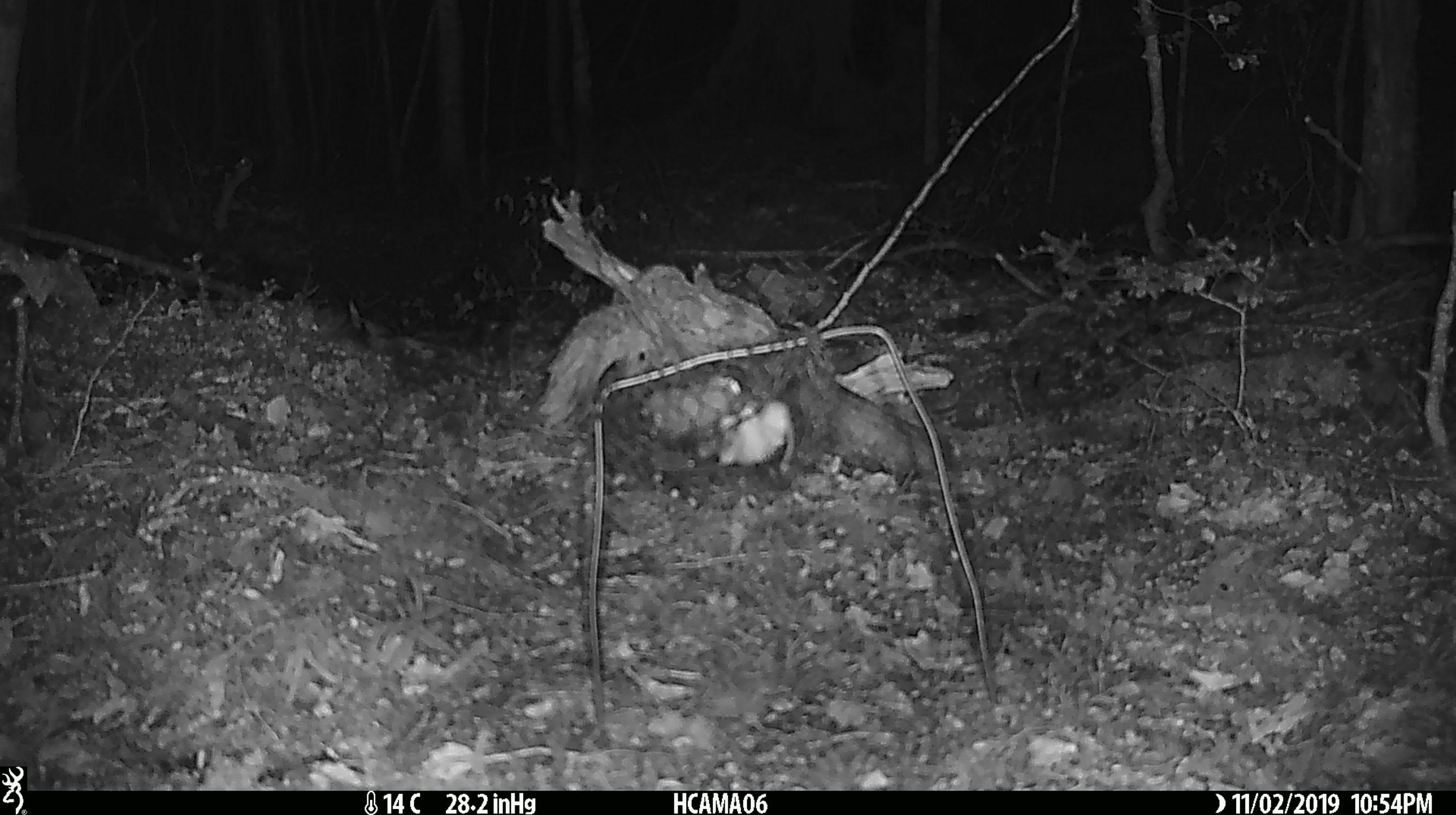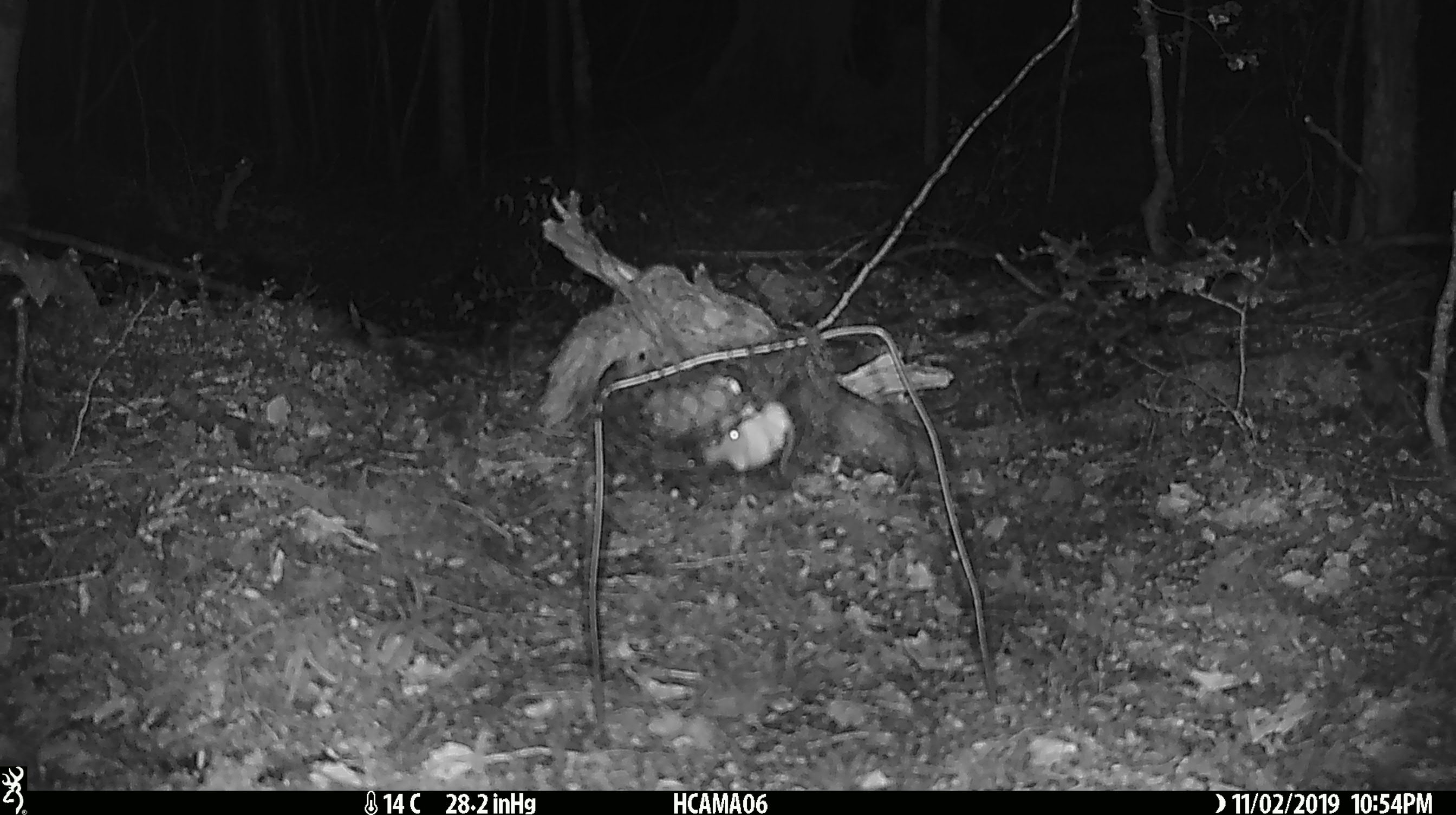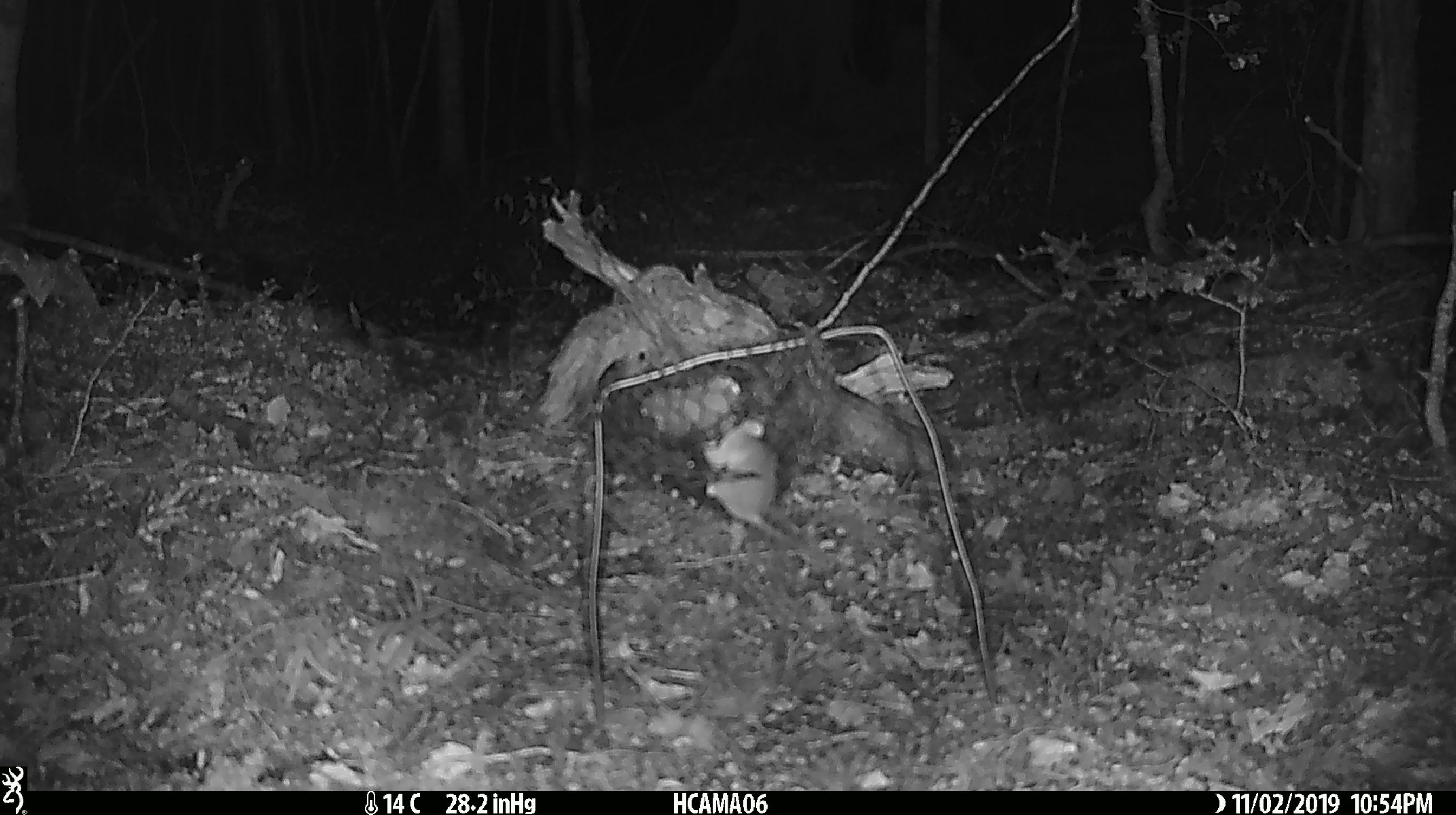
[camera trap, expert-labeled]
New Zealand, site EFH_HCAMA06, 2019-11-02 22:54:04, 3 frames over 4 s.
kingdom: Animalia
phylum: Chordata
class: Mammalia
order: Rodentia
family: Muridae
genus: Mus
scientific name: Mus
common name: mouse